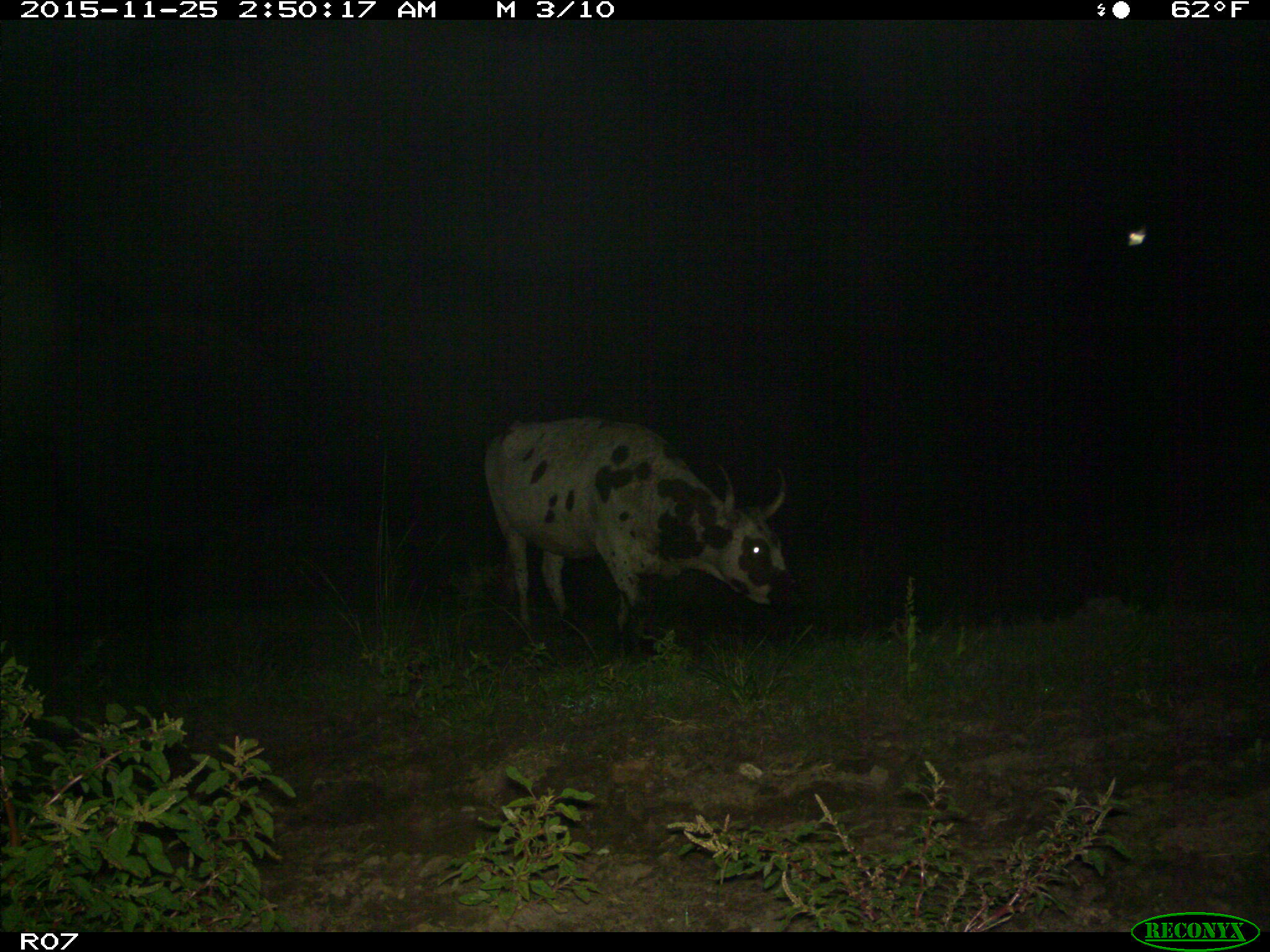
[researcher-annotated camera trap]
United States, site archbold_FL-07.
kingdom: Animalia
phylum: Chordata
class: Mammalia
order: Artiodactyla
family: Bovidae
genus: Bos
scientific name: Bos taurus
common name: domestic cow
Bos taurus (domestic cow).